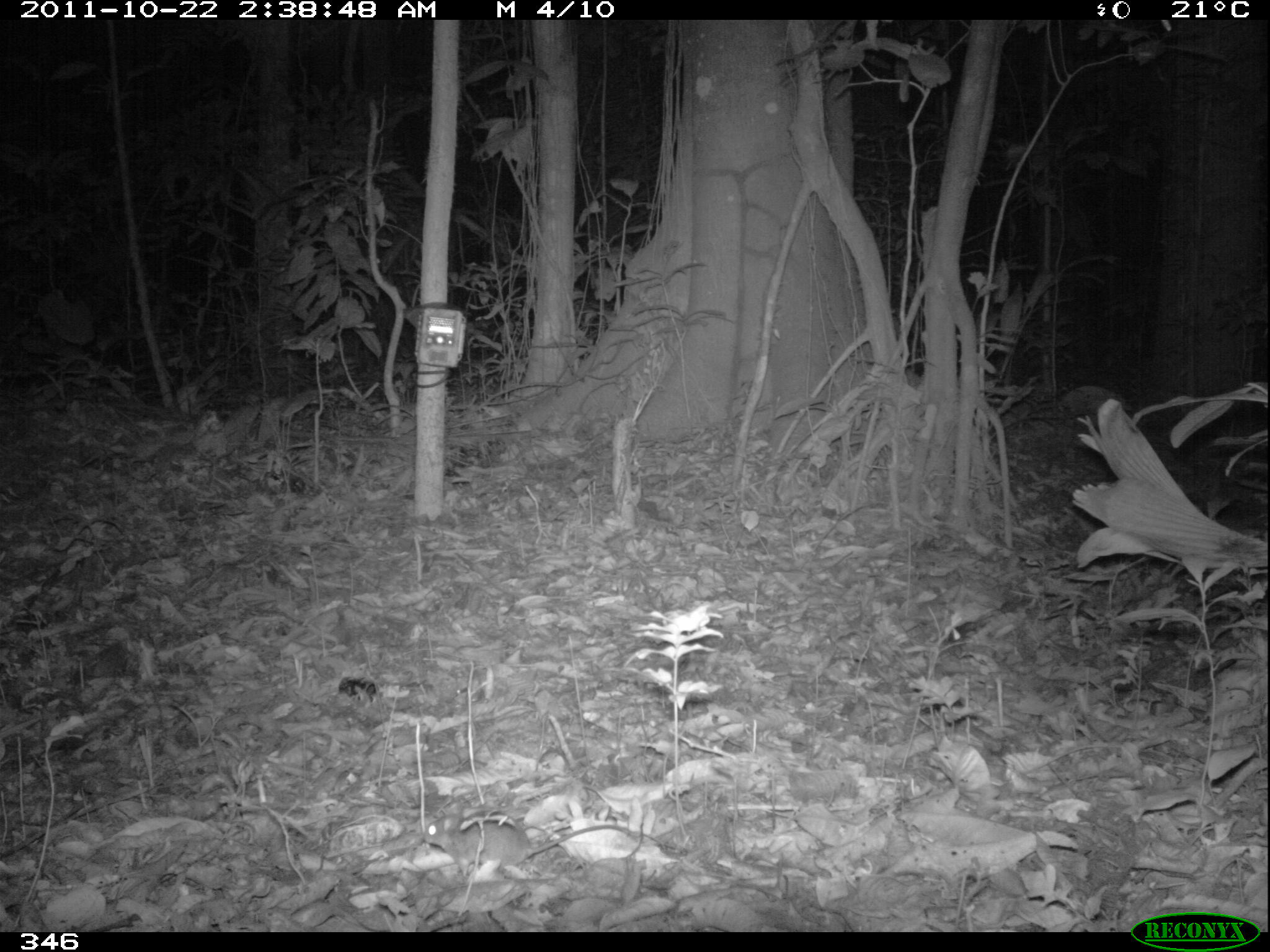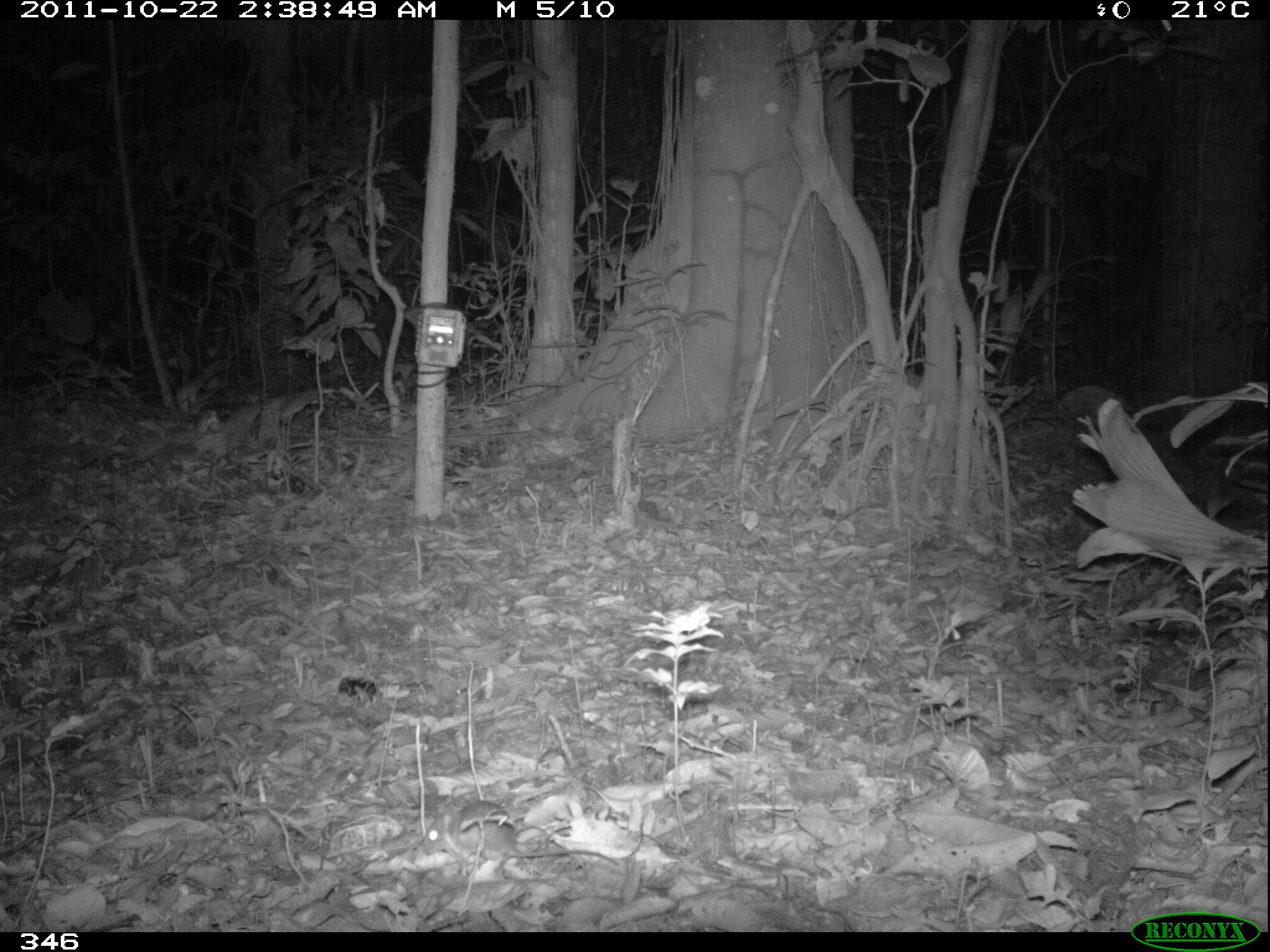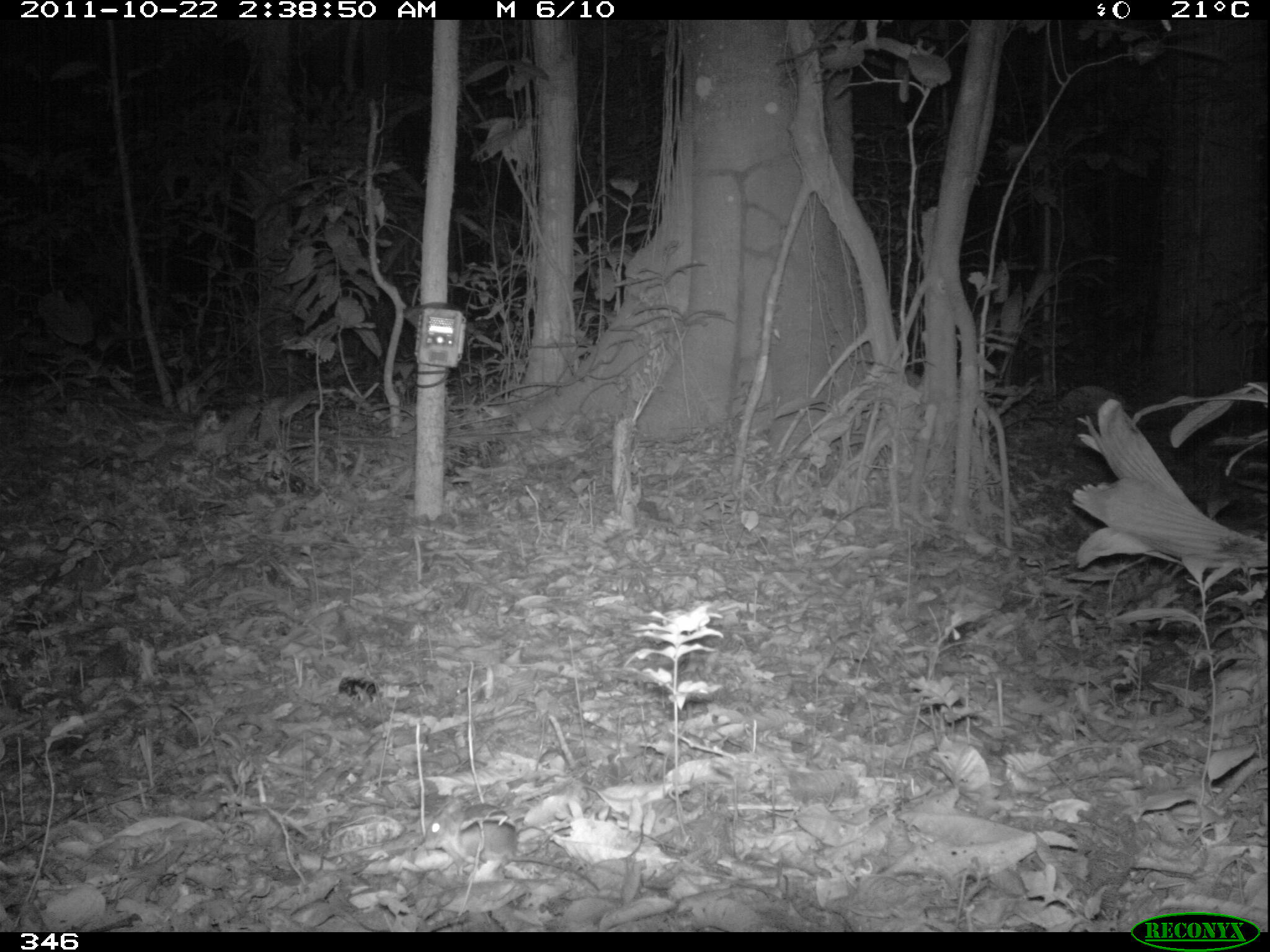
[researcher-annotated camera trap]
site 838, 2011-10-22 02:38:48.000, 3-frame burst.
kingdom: Animalia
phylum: Chordata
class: Mammalia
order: Rodentia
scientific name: Rodentia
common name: rodents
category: unknown rodent